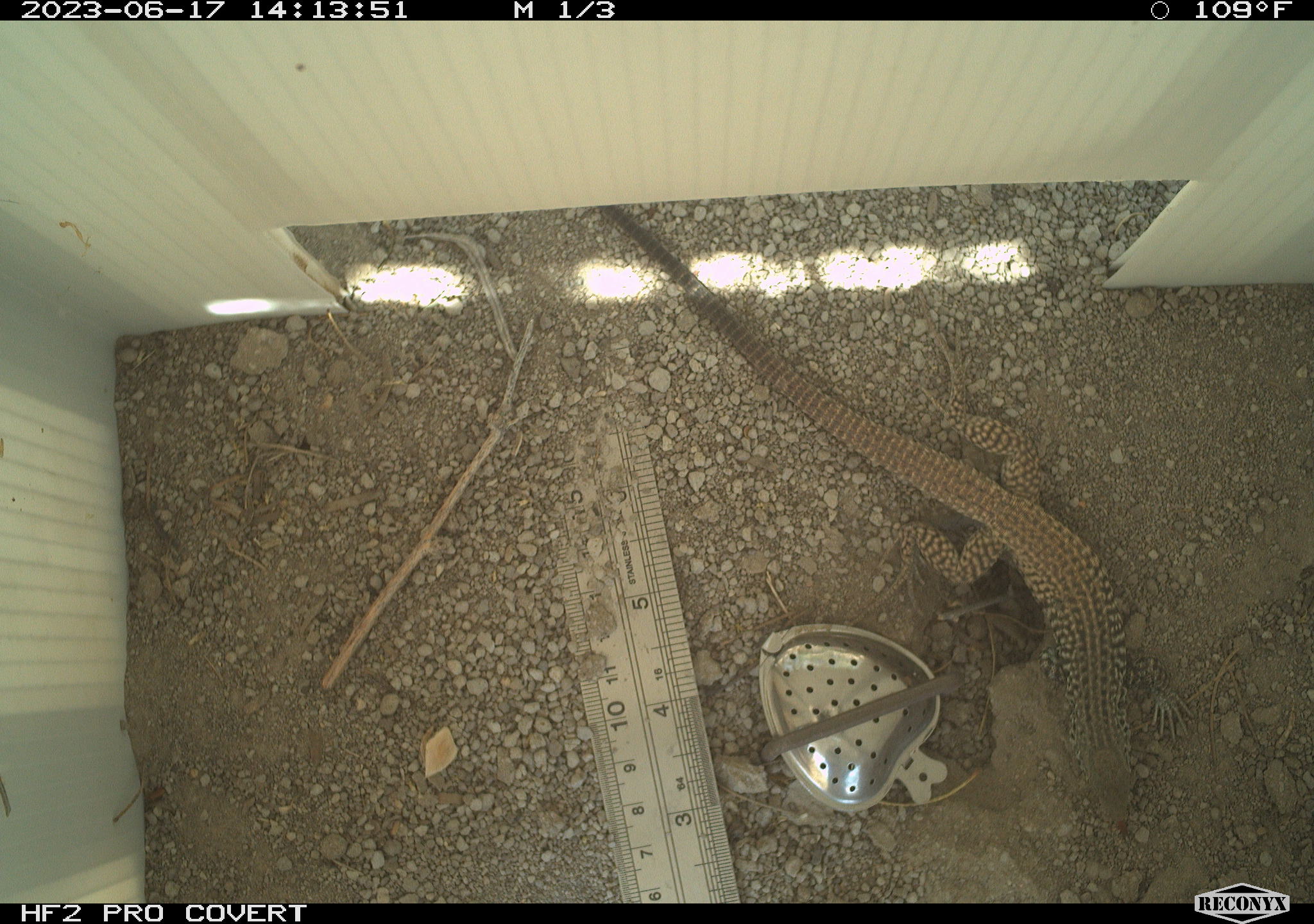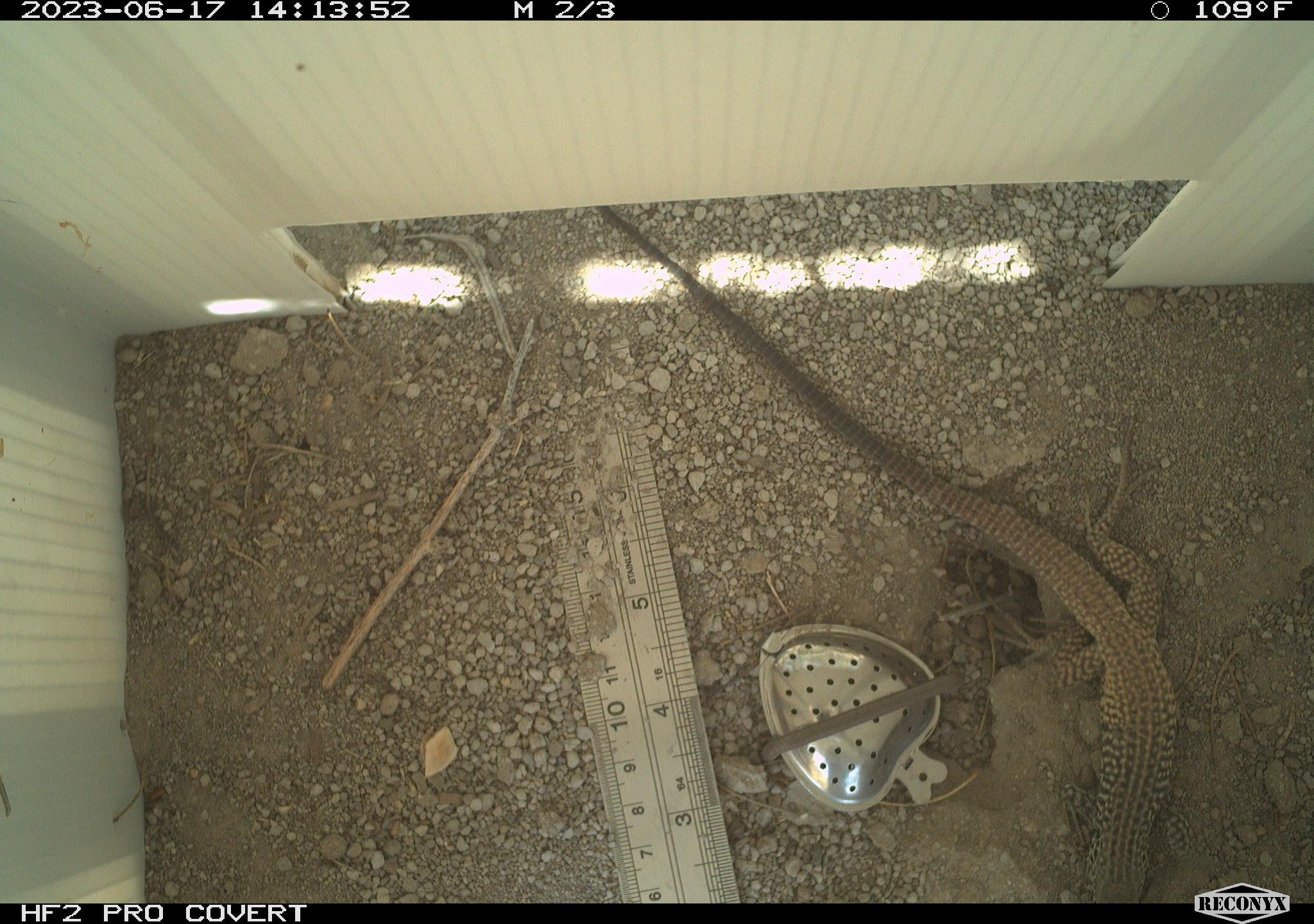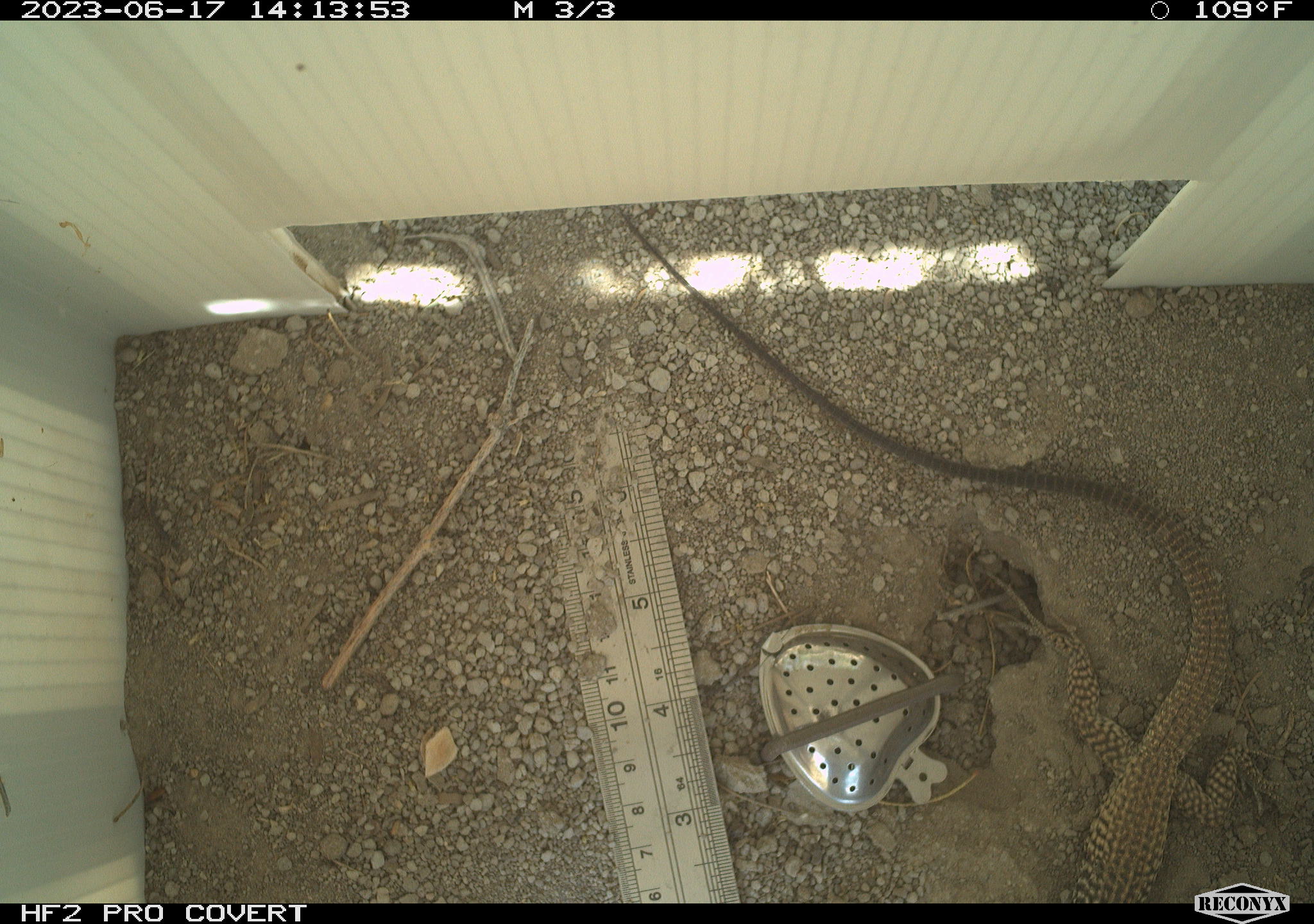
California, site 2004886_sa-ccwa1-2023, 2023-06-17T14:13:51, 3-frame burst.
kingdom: Animalia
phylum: Chordata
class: Reptilia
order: Squamata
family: Teiidae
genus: Aspidoscelis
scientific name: Aspidoscelis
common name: whiptail lizards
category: aspidoscelis species